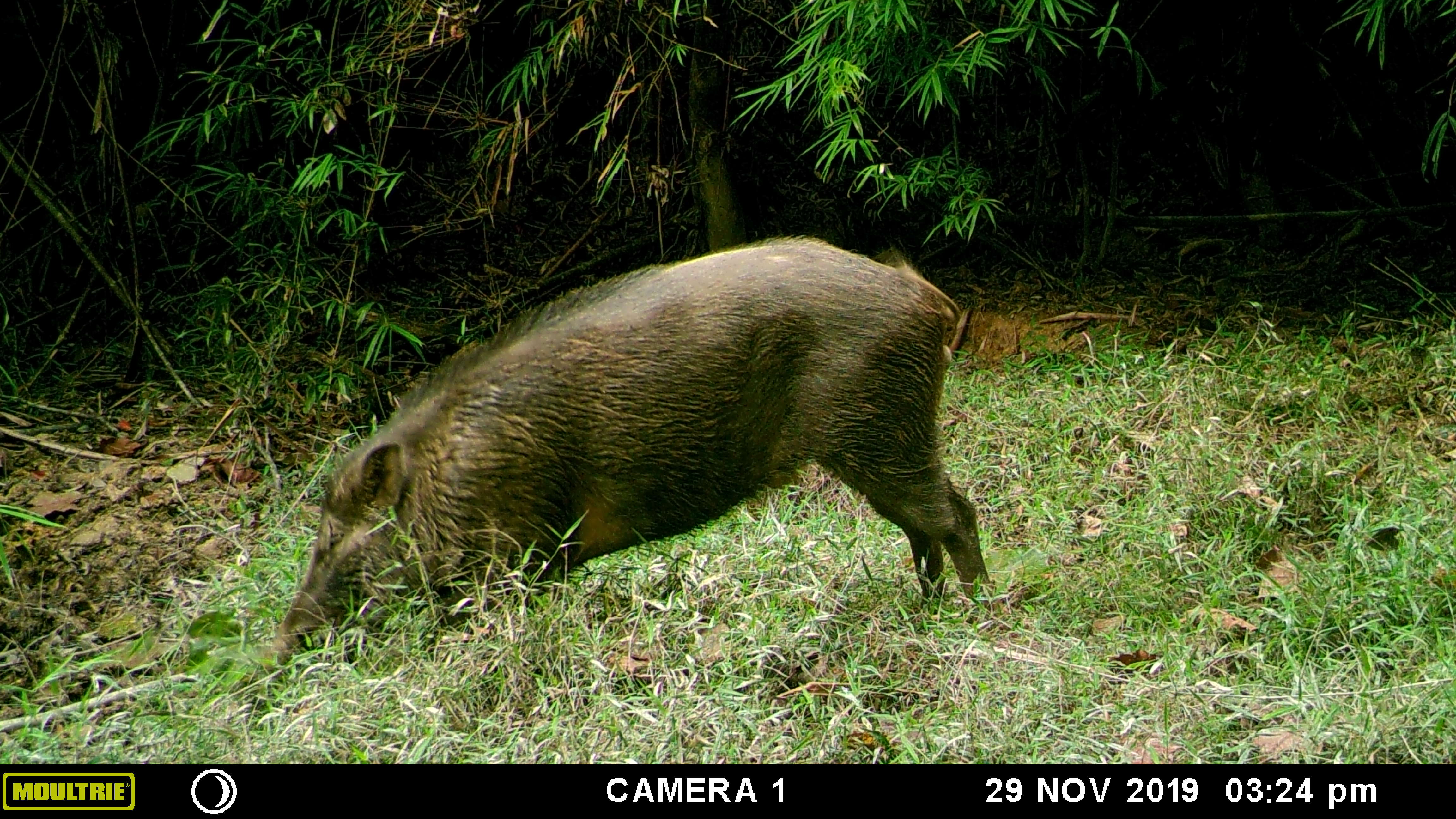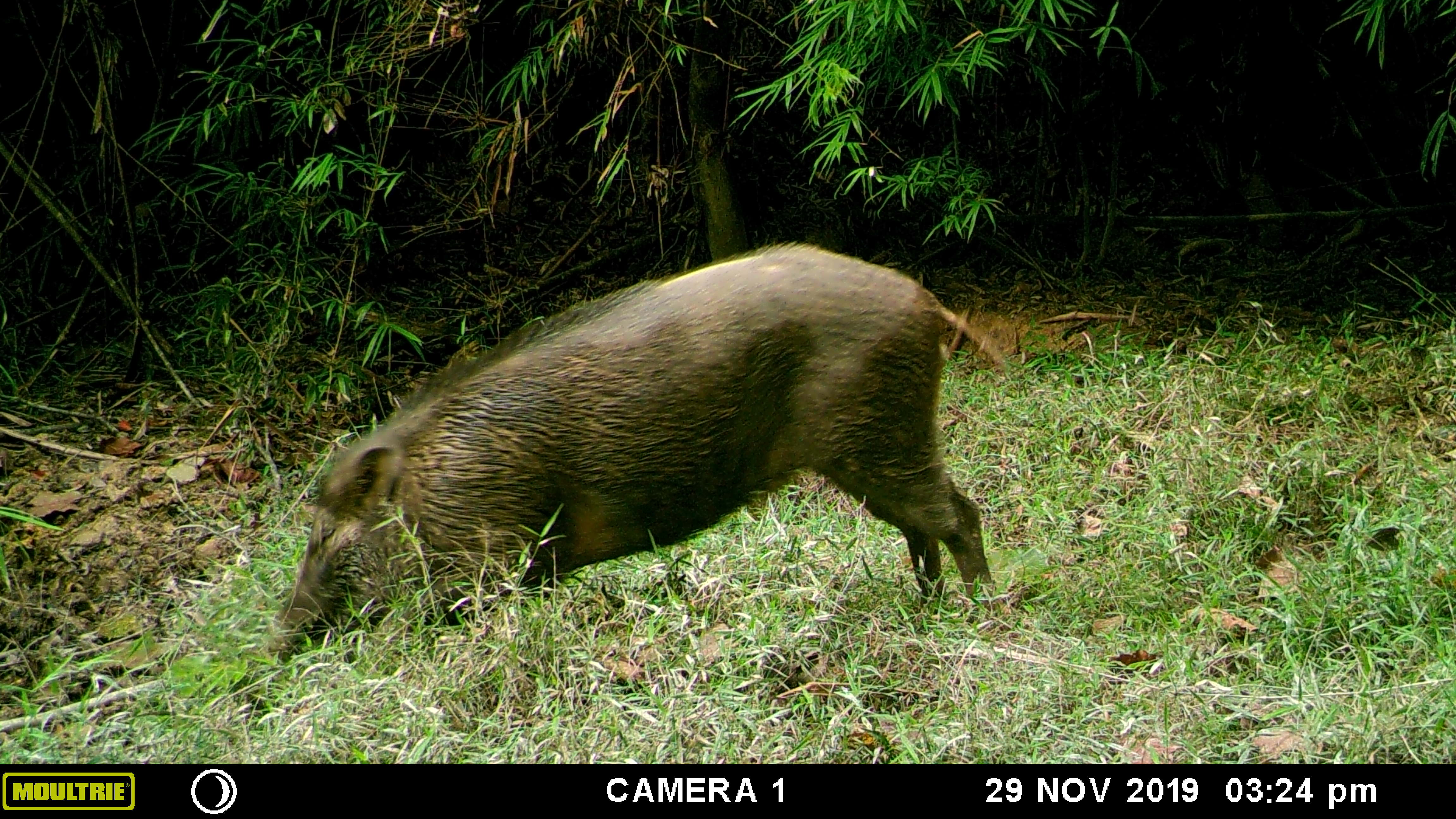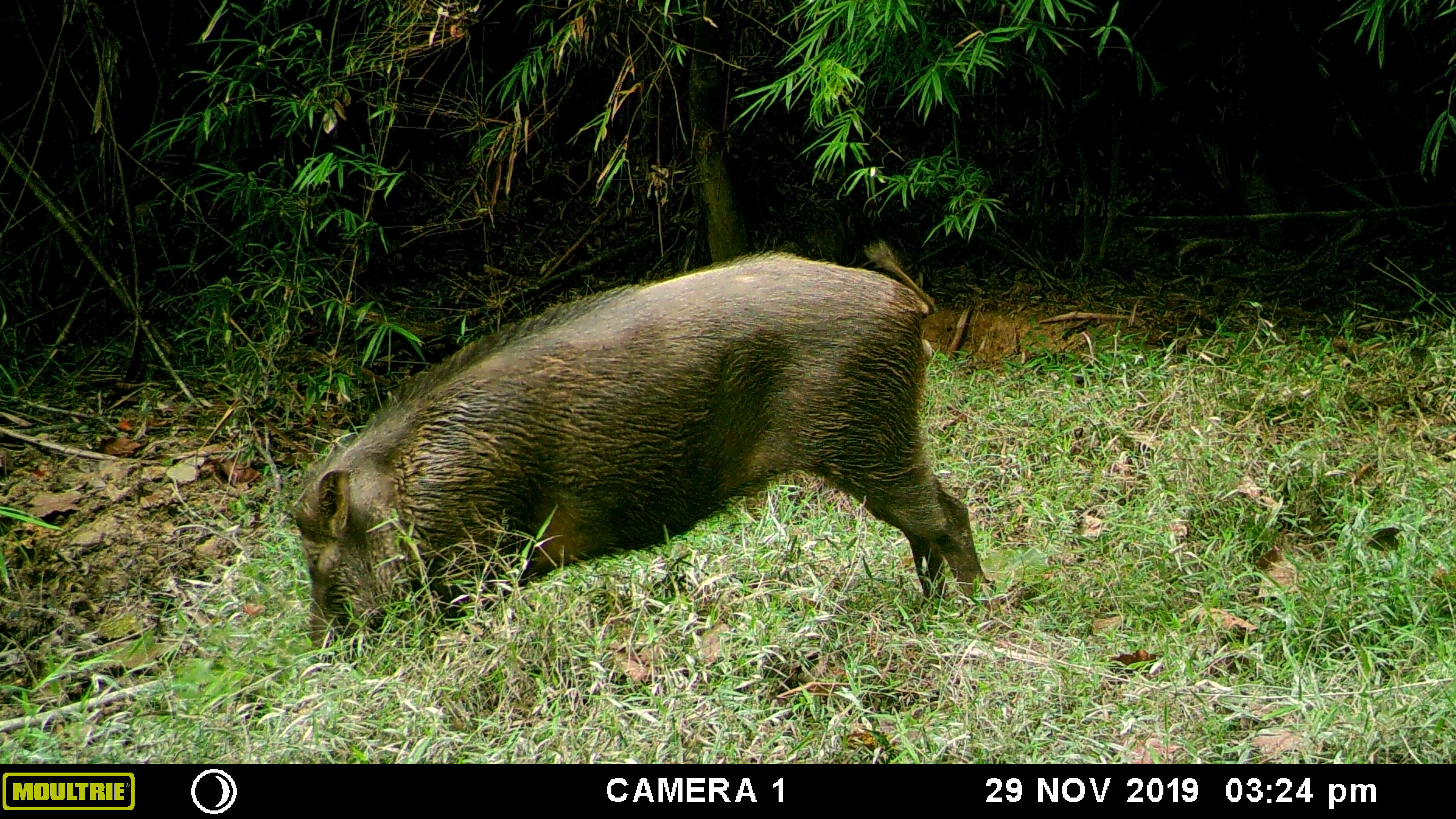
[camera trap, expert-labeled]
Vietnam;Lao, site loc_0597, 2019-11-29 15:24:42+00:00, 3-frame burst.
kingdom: Animalia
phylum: Chordata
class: Mammalia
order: Artiodactyla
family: Suidae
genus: Sus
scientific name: Sus scrofa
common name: eurasian wild pig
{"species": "eurasian wild pig (Sus scrofa)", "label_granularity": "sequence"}